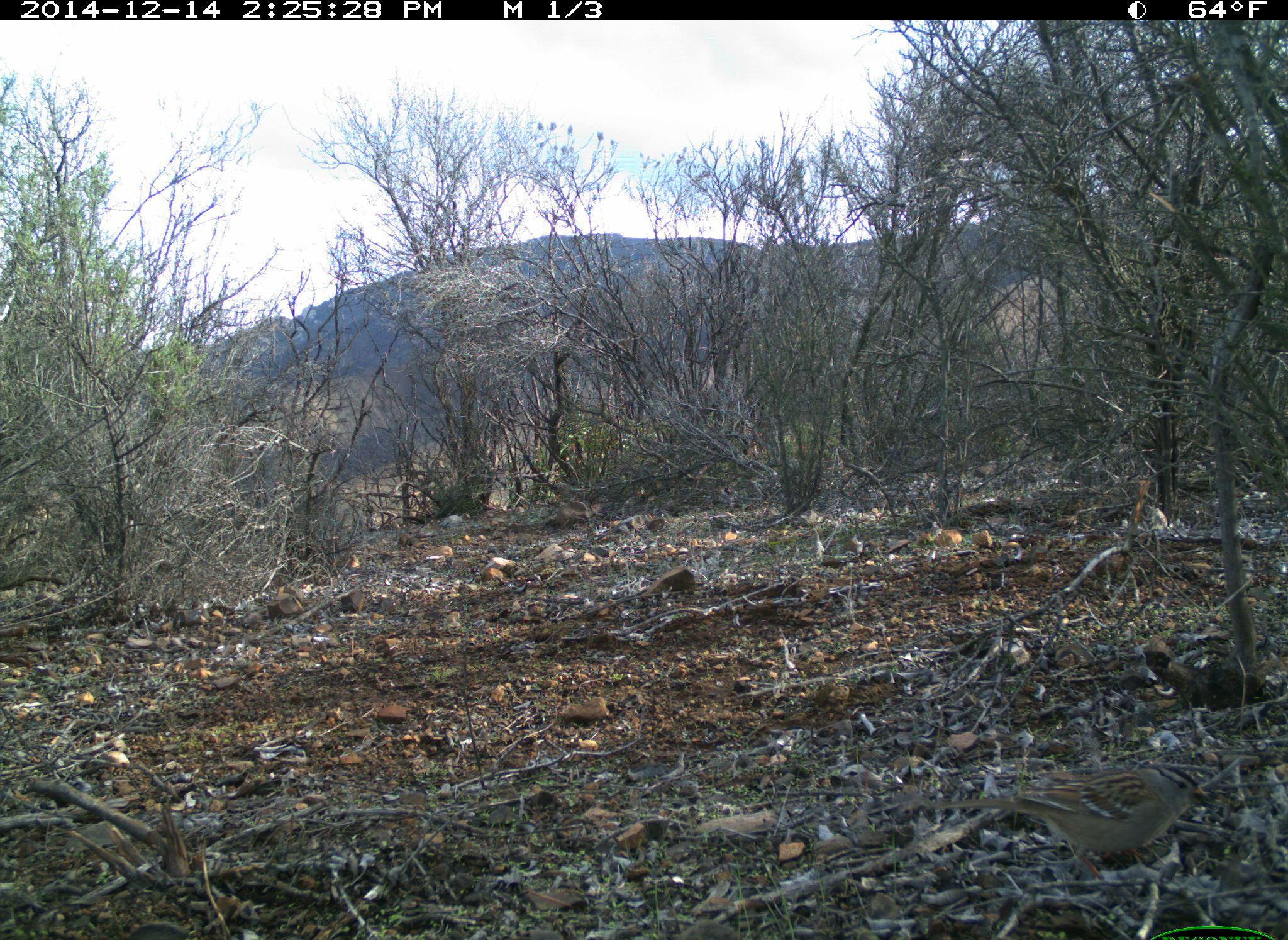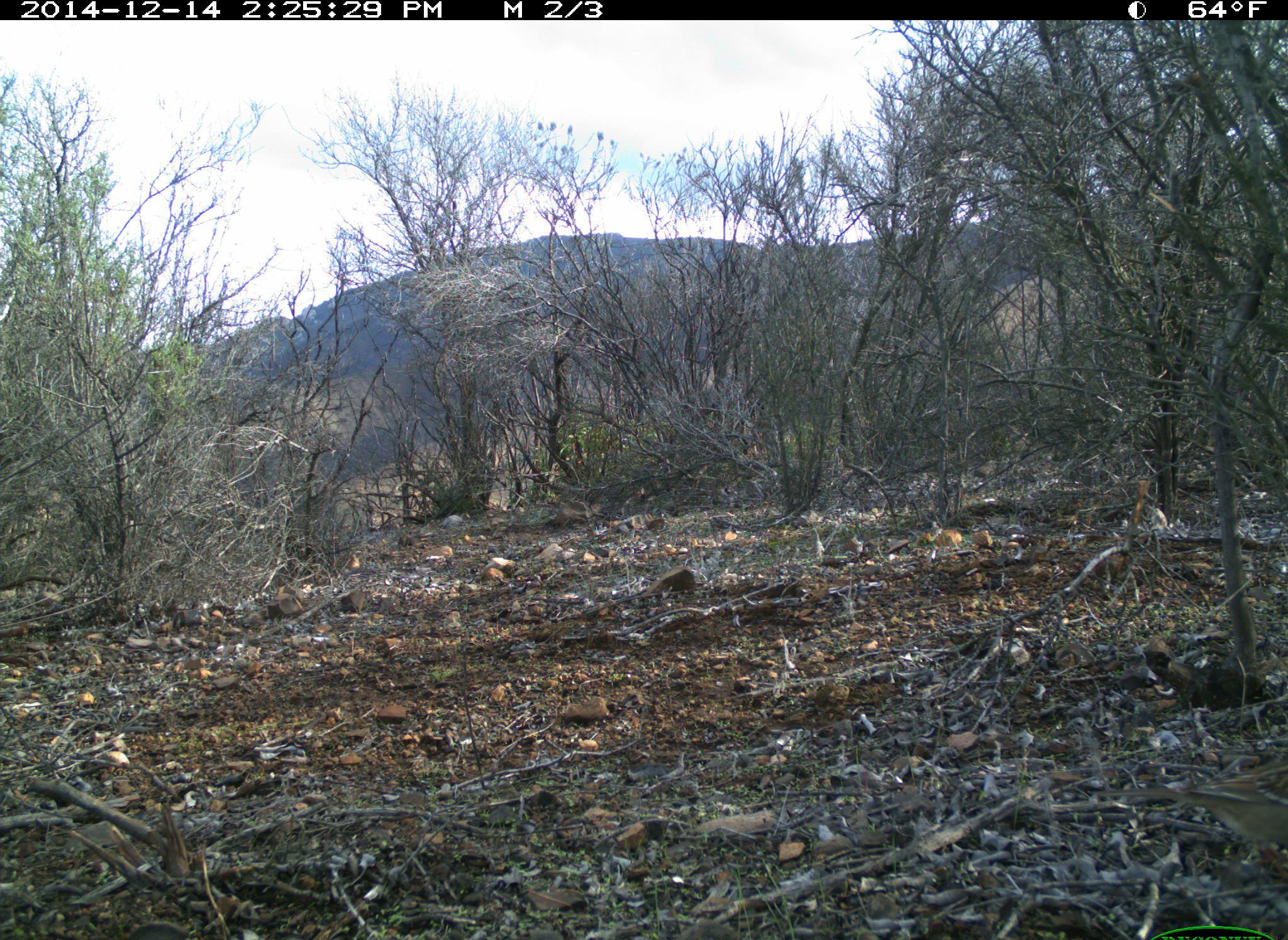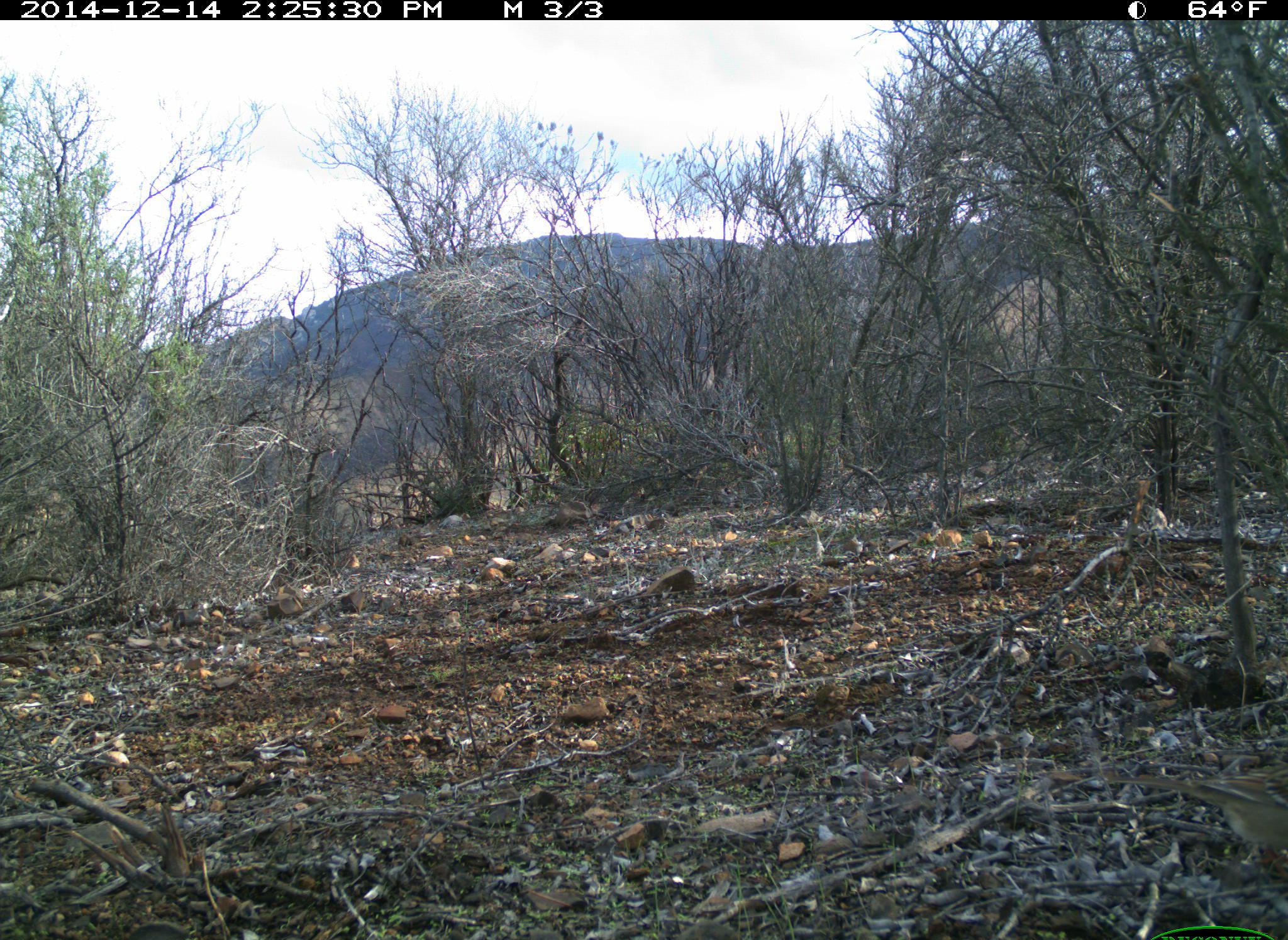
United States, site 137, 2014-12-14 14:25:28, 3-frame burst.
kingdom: Animalia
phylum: Chordata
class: Aves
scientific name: Aves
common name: bird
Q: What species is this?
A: Bird (Aves).